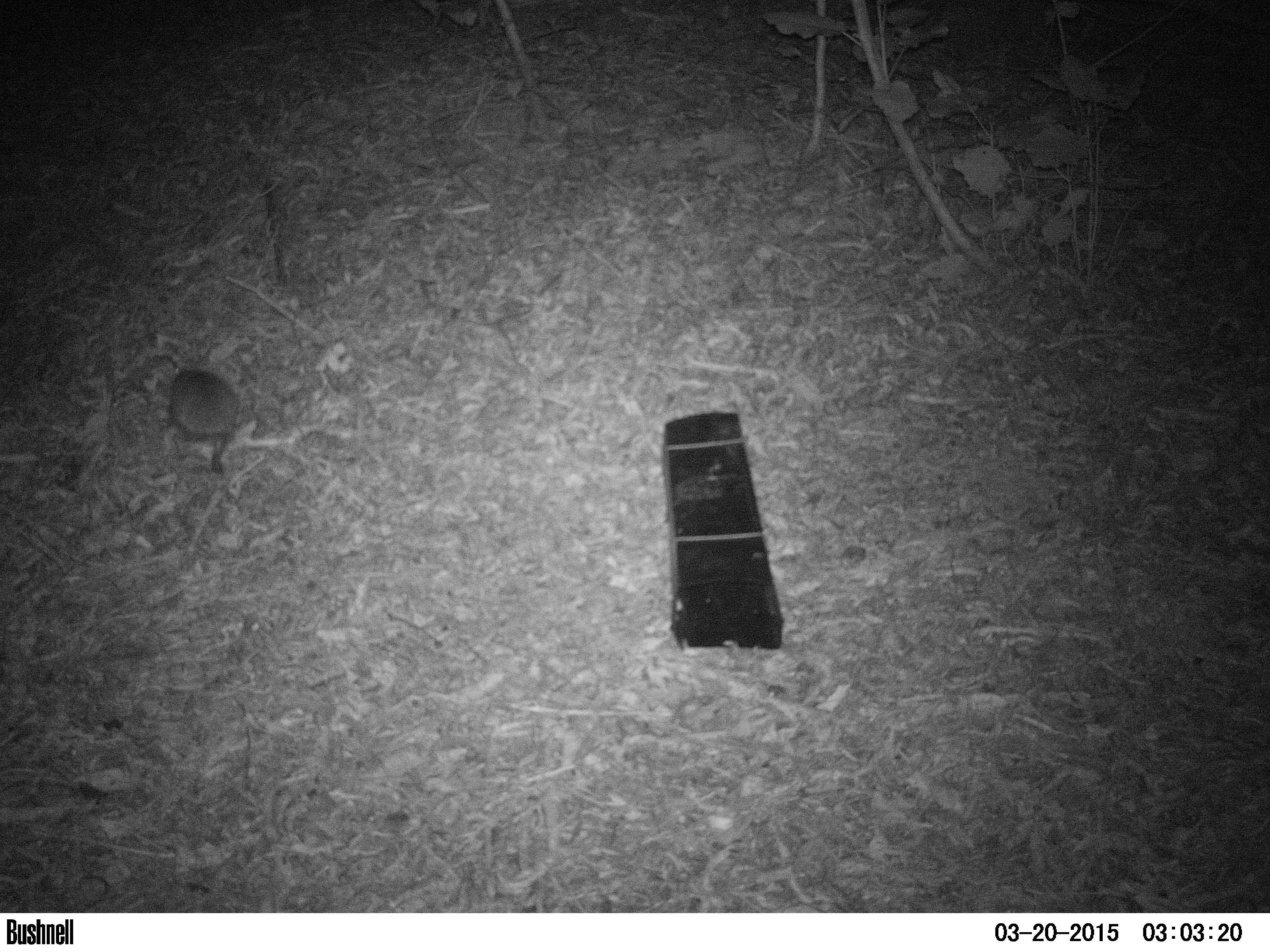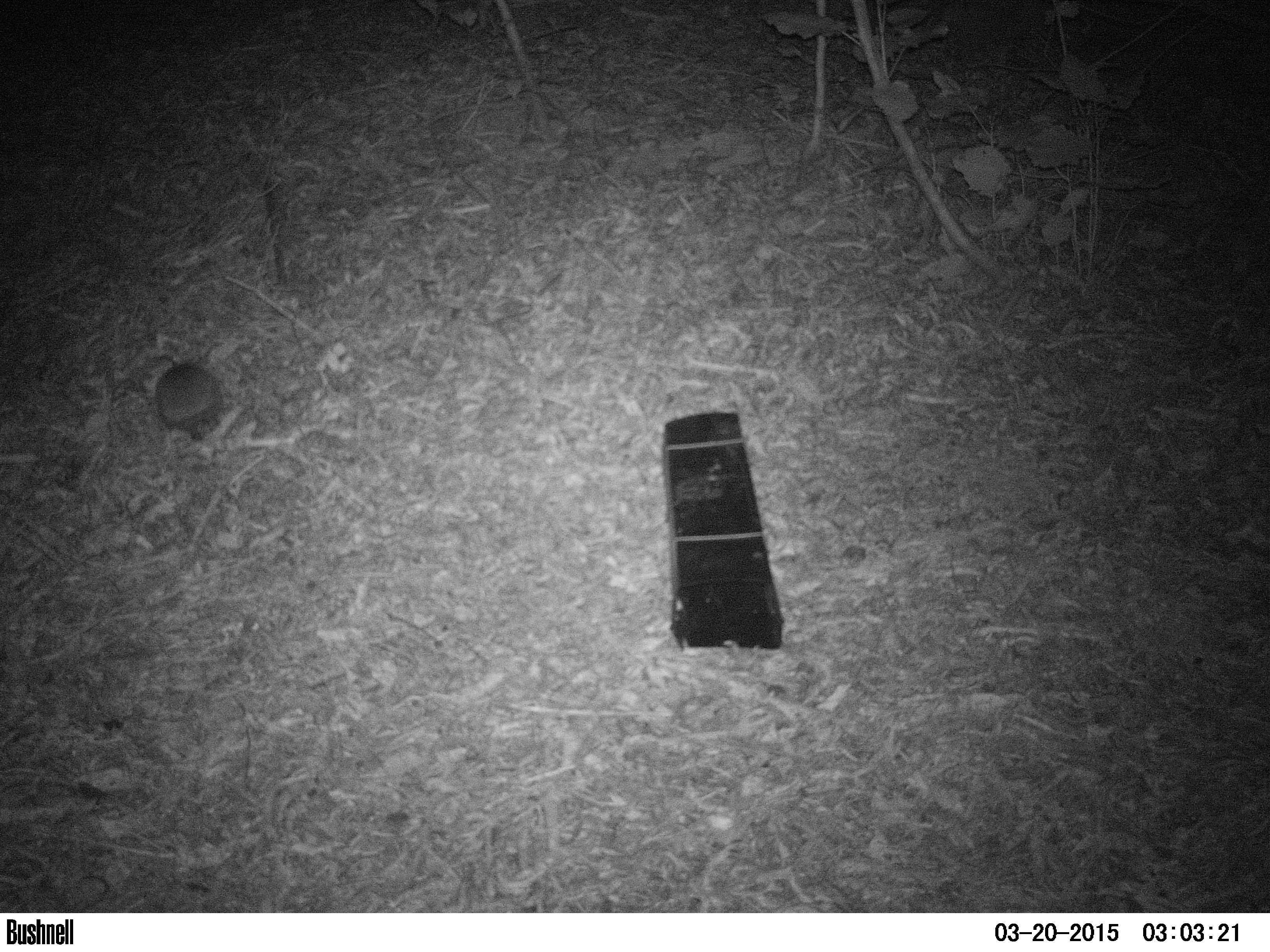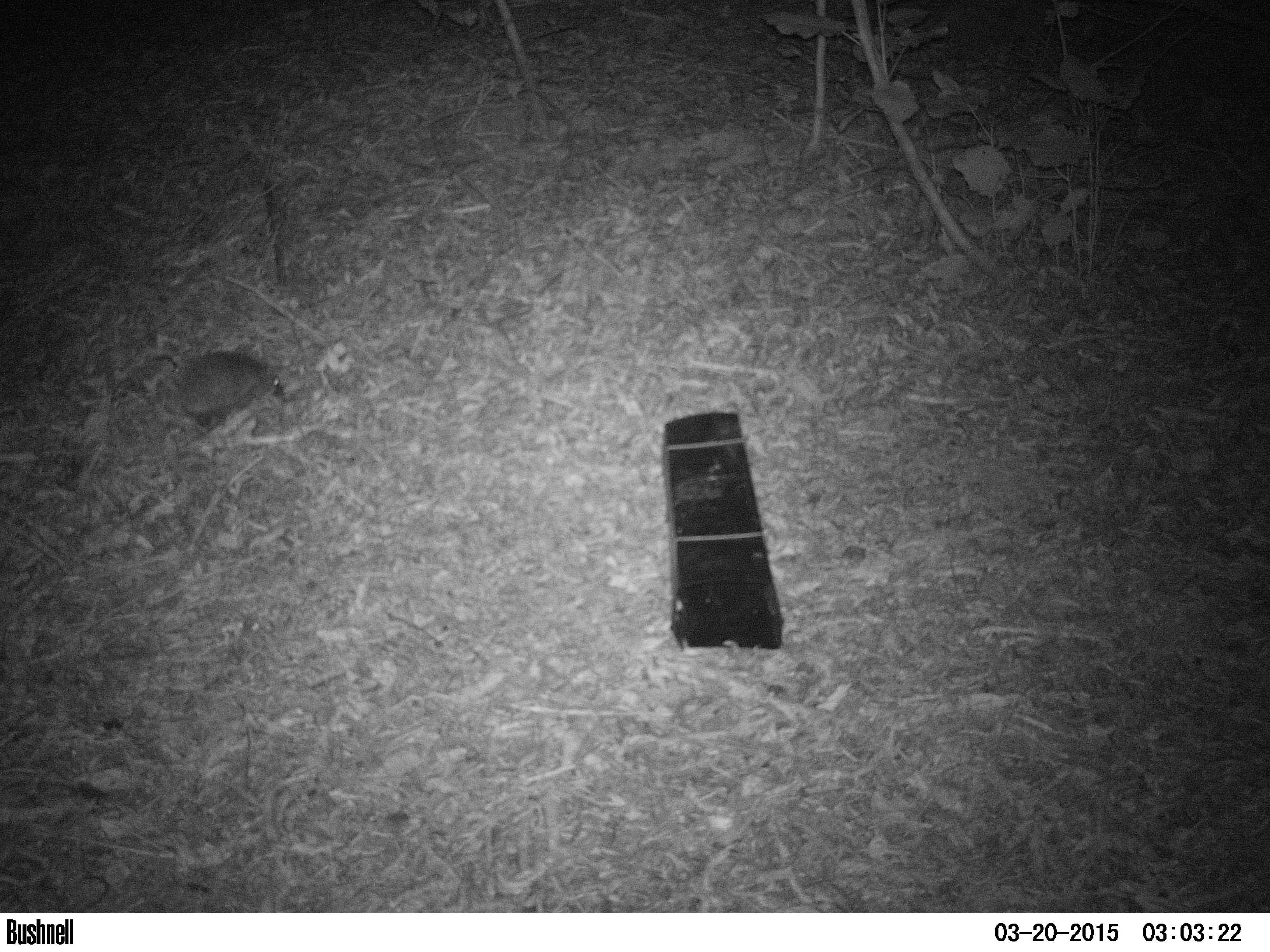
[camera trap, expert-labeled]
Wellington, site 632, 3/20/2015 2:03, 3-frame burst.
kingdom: Animalia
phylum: Chordata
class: Mammalia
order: Eulipotyphla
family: Erinaceidae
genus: Erinaceus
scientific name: Erinaceus europaeus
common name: hedgehog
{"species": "hedgehog (Erinaceus europaeus)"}